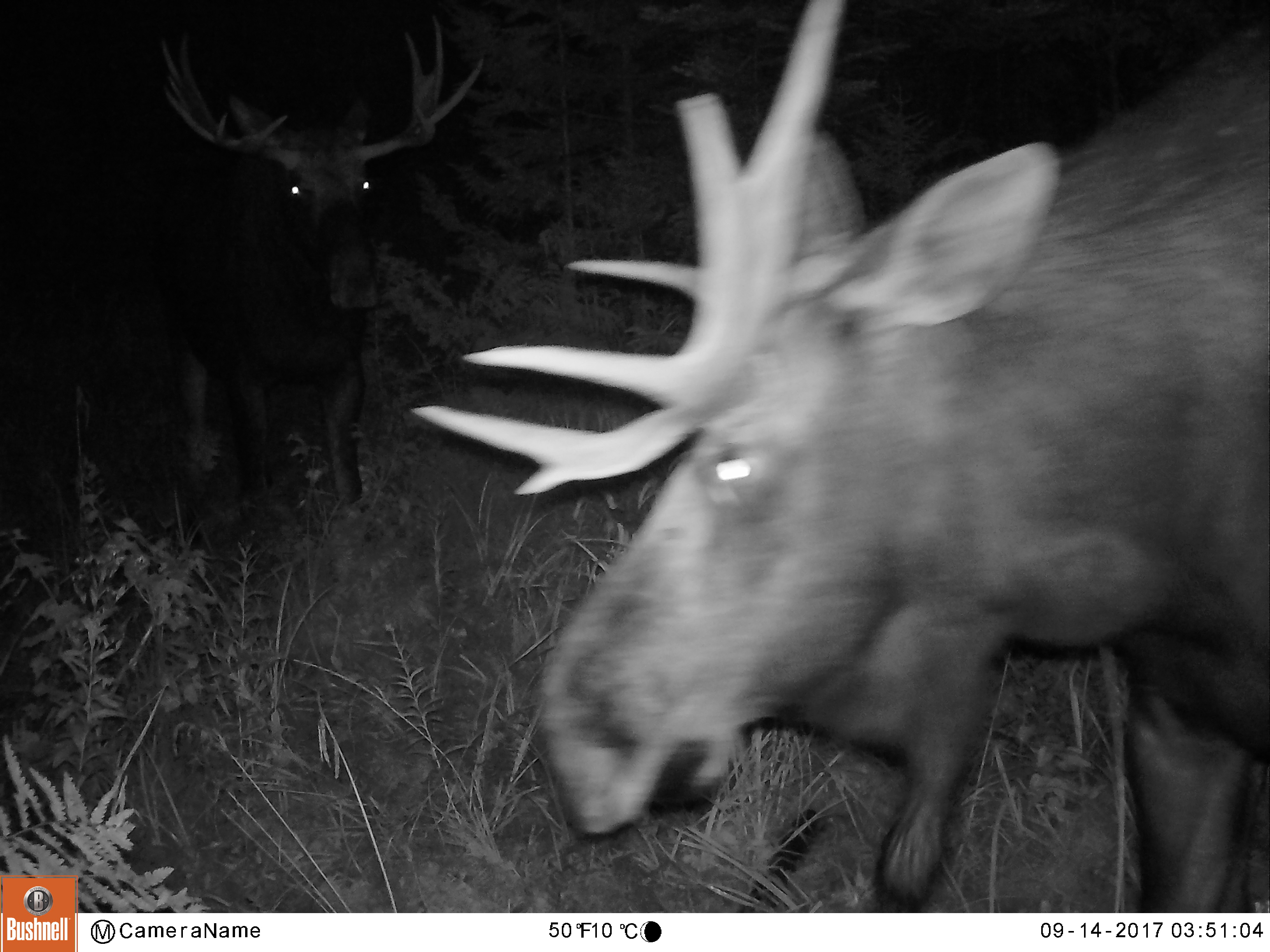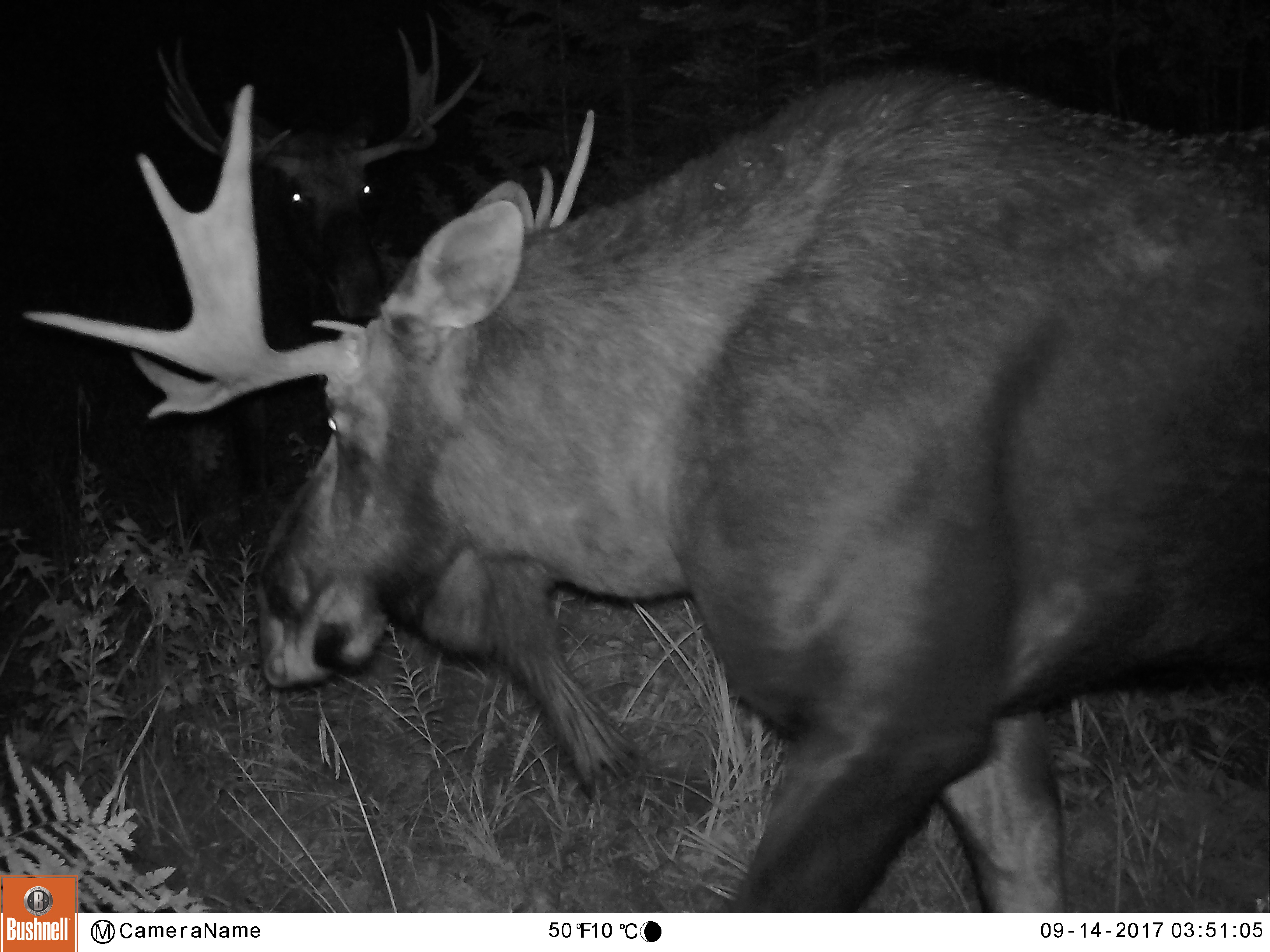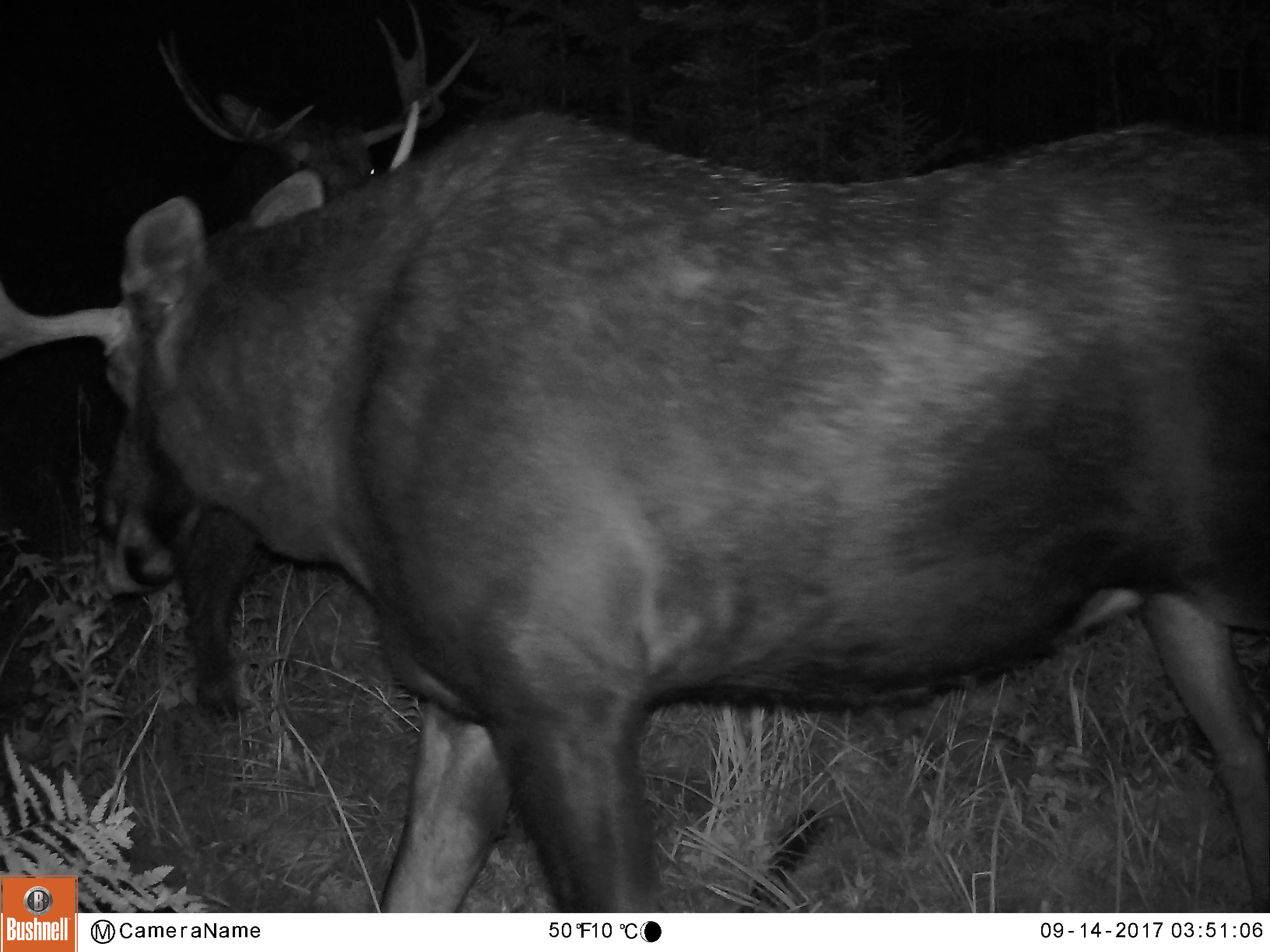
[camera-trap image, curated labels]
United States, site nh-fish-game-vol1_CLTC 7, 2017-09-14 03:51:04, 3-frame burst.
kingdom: Animalia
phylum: Chordata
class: Mammalia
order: Artiodactyla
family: Cervidae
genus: Alces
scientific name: Alces alces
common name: moose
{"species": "moose (Alces alces)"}